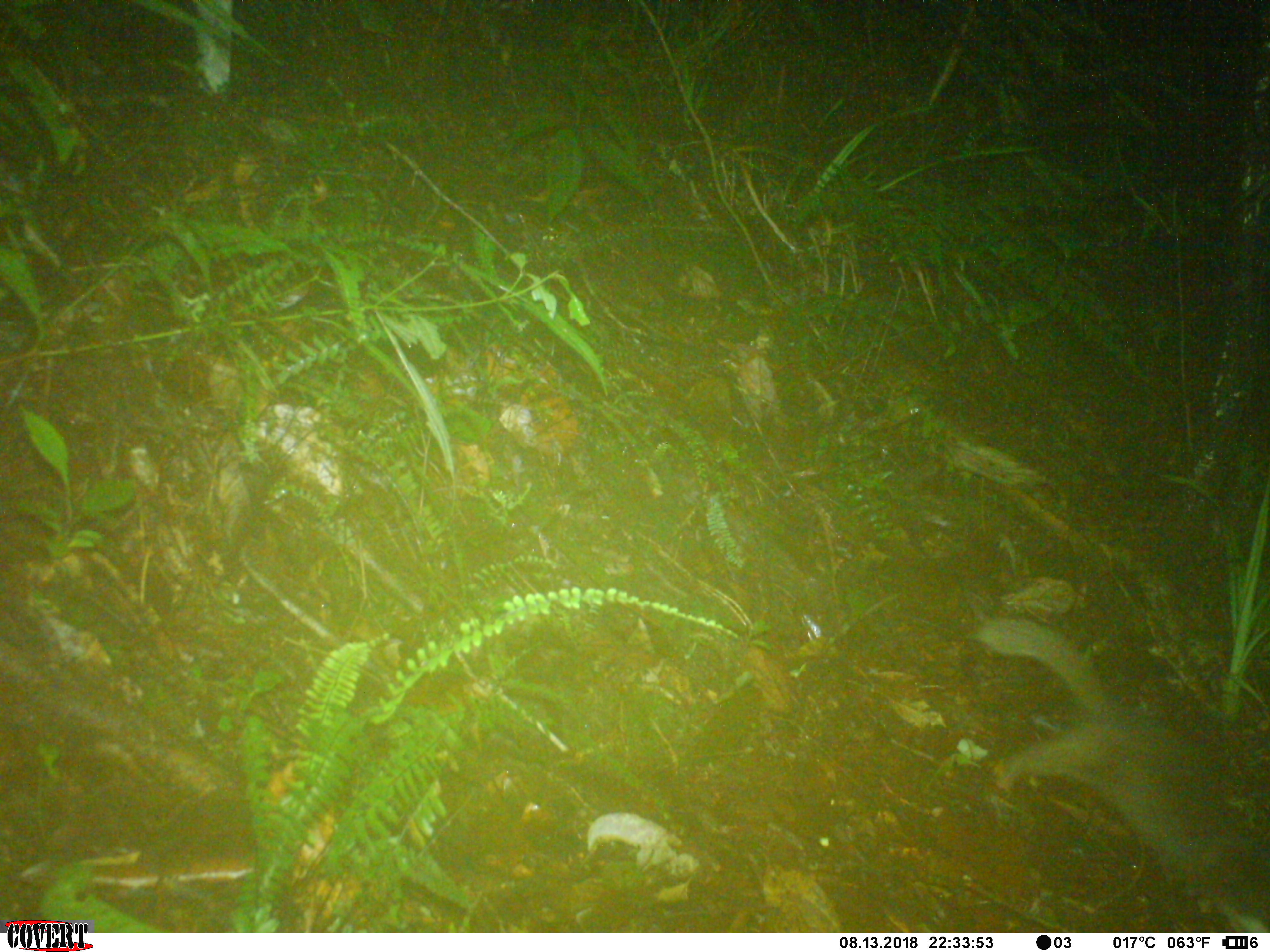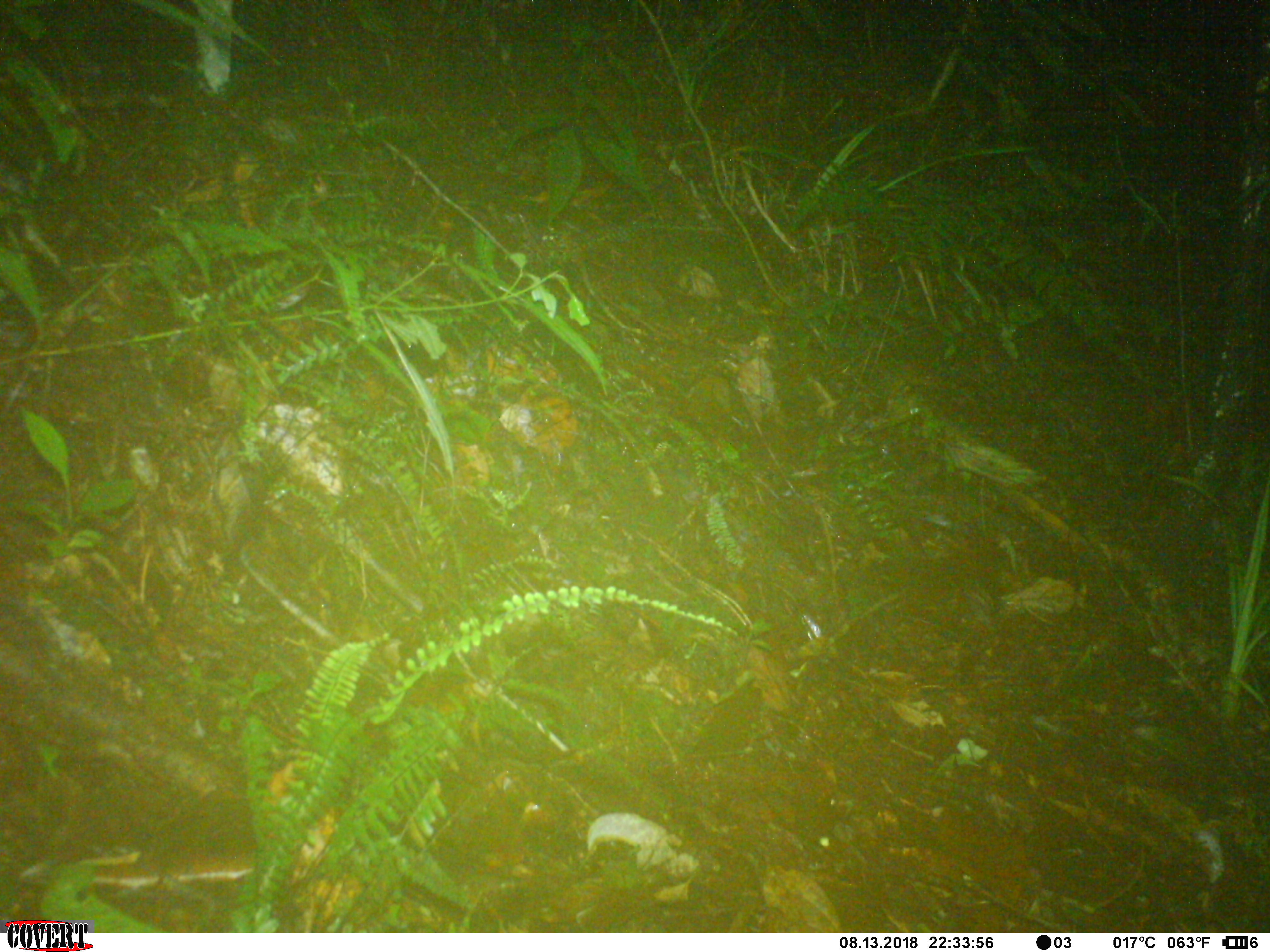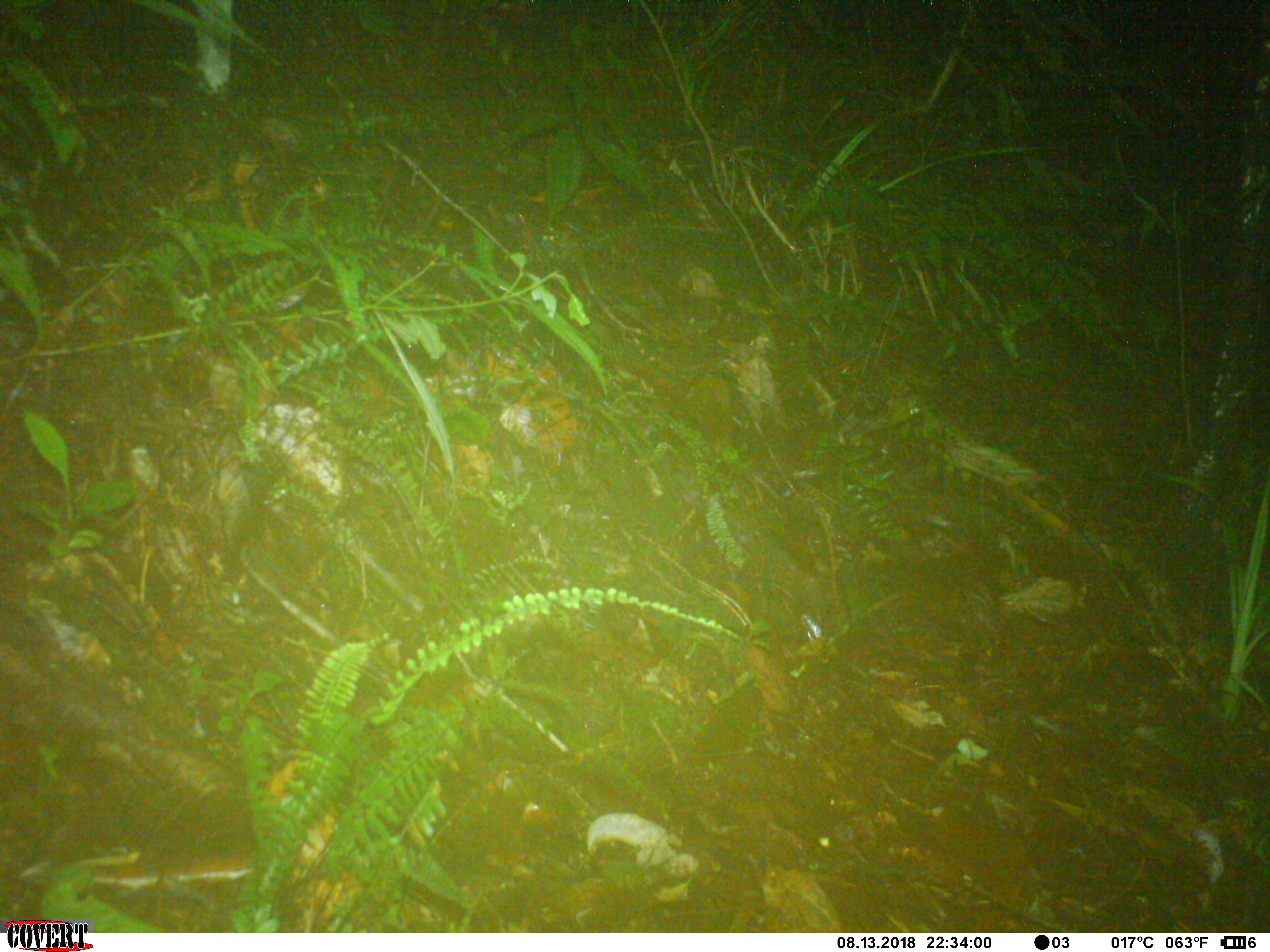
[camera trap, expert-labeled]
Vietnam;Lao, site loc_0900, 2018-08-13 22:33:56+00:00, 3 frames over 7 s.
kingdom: Animalia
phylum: Chordata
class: Mammalia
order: Carnivora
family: Mustelidae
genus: Melogale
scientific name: Melogale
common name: ferret badger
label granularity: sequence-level